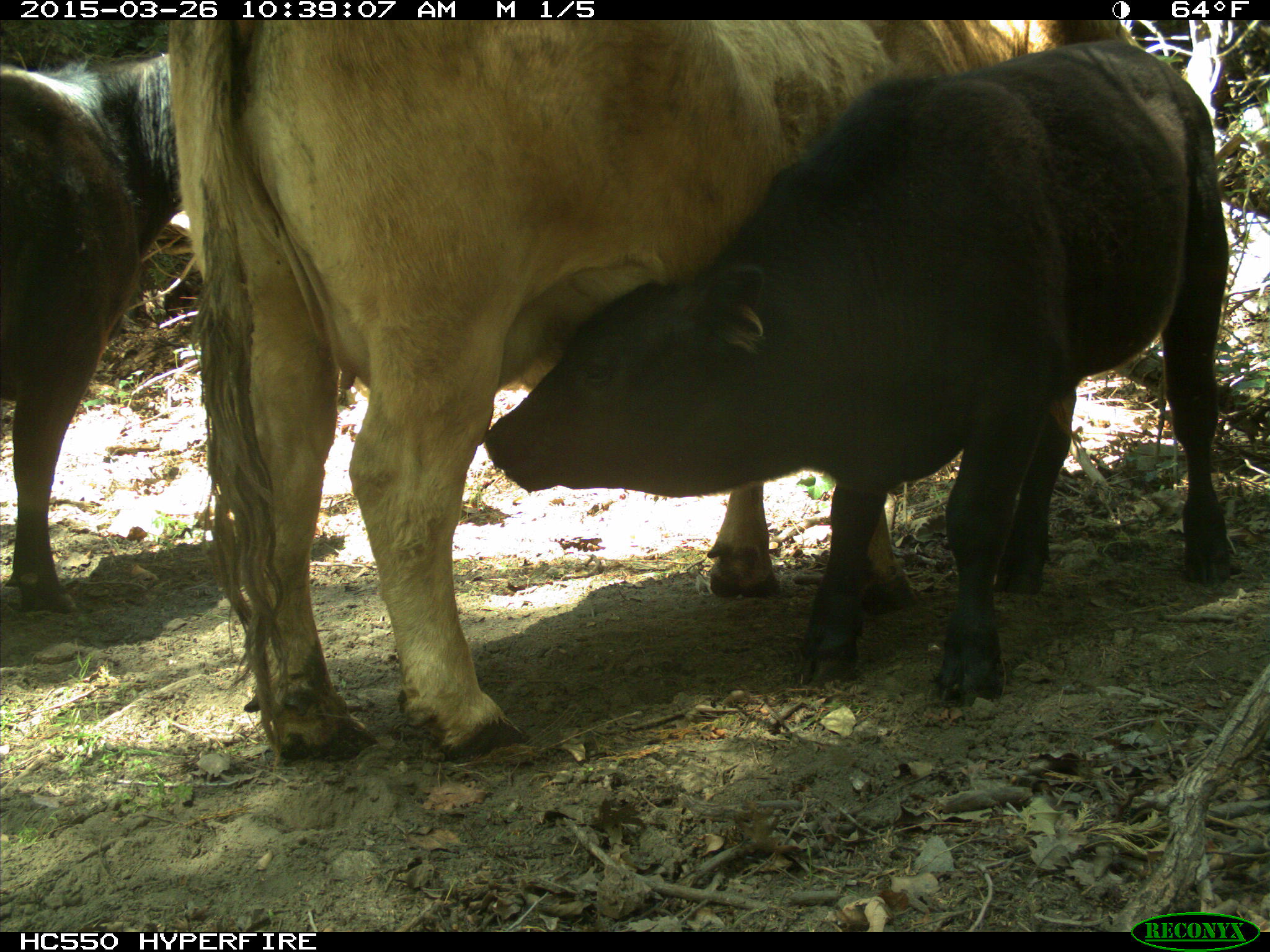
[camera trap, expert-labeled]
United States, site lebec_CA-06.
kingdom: Animalia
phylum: Chordata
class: Mammalia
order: Artiodactyla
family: Bovidae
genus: Bos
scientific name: Bos taurus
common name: domestic cow